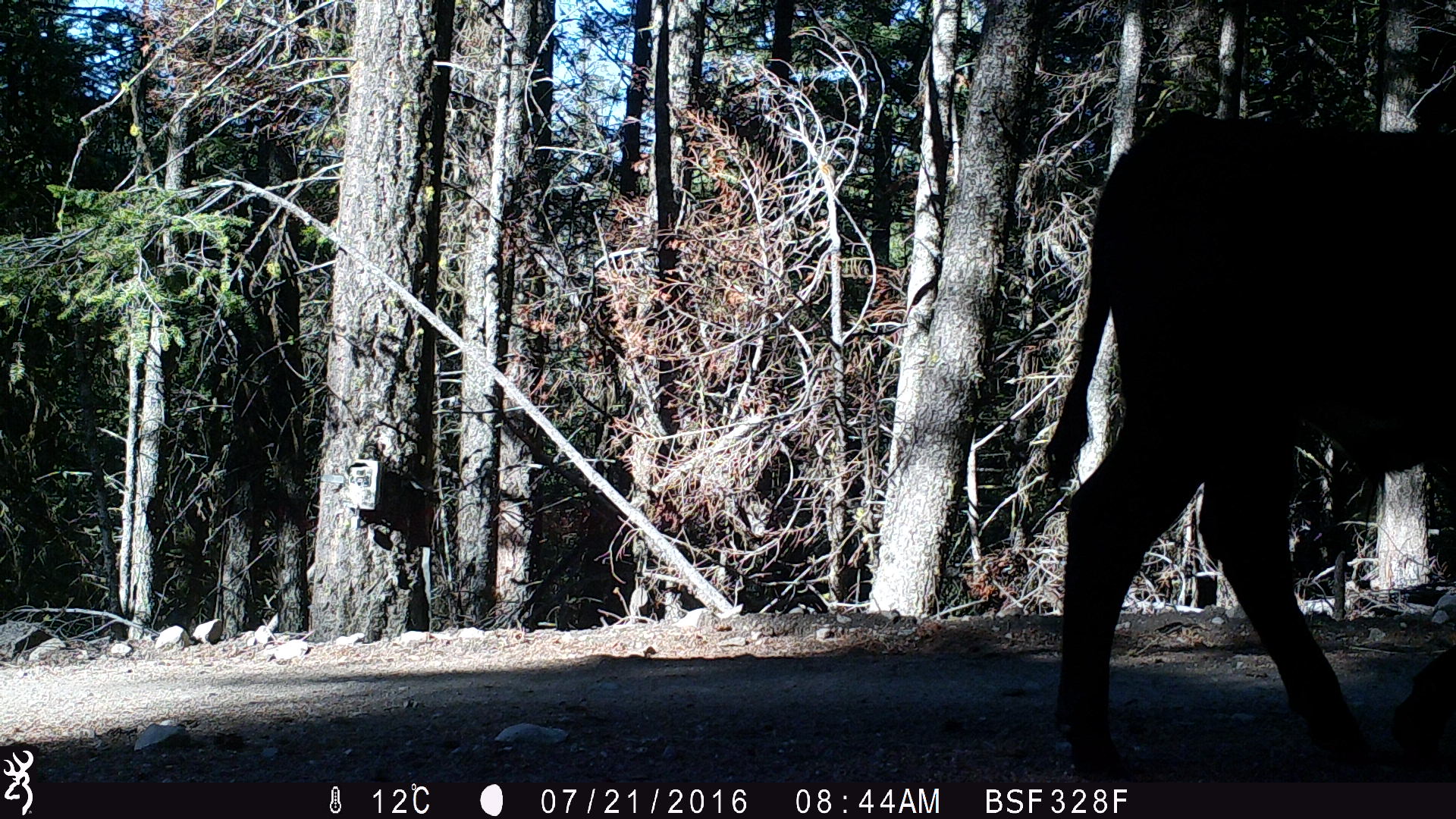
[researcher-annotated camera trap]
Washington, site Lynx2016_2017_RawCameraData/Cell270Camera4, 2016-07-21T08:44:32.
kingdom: Animalia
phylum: Chordata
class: Mammalia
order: Artiodactyla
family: Bovidae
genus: Bos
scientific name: Bos taurus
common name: domestic cattle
Domestic cattle (Bos taurus). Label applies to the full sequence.